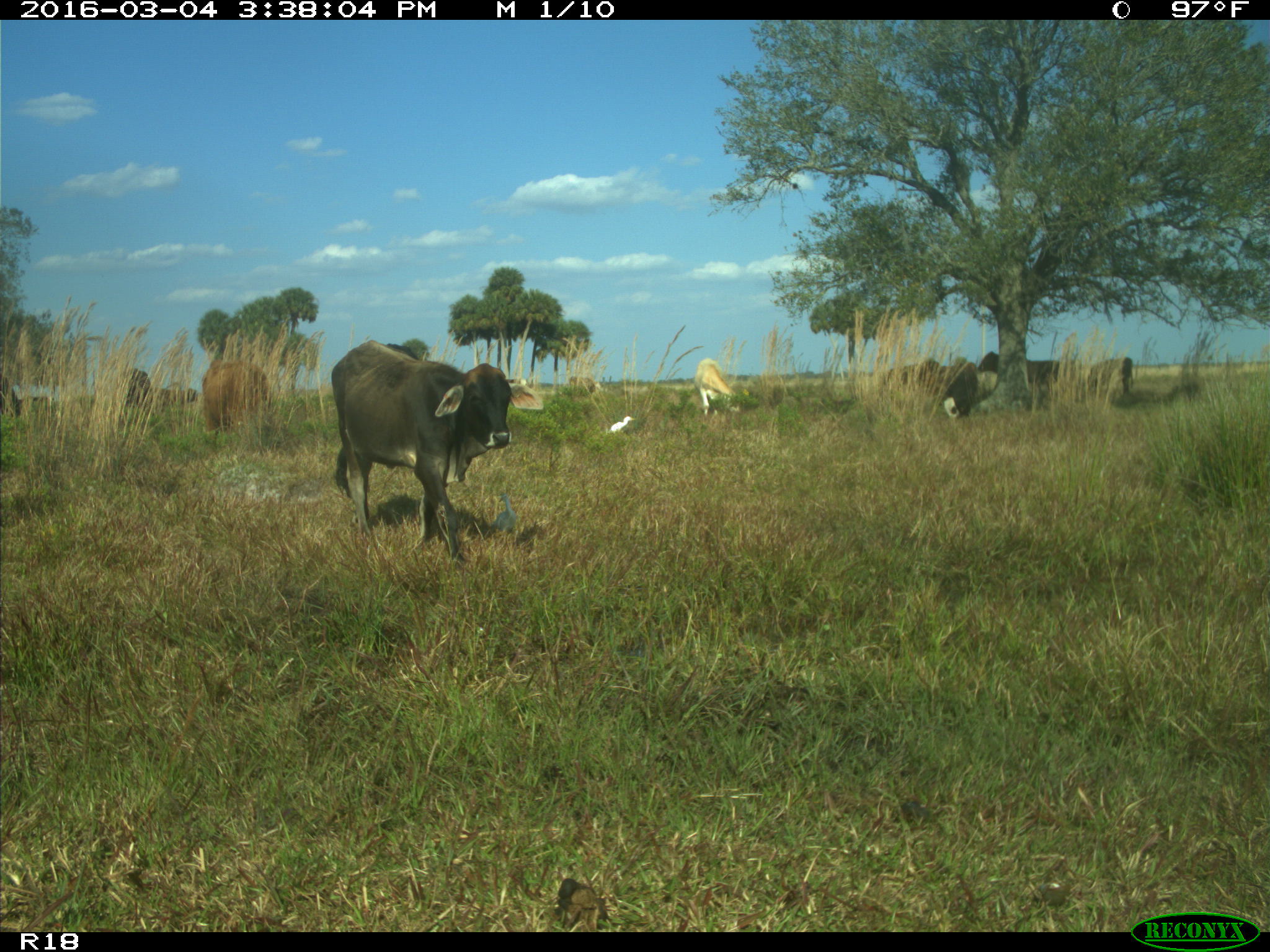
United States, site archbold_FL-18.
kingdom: Animalia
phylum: Chordata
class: Mammalia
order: Artiodactyla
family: Bovidae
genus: Bos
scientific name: Bos taurus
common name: domestic cow